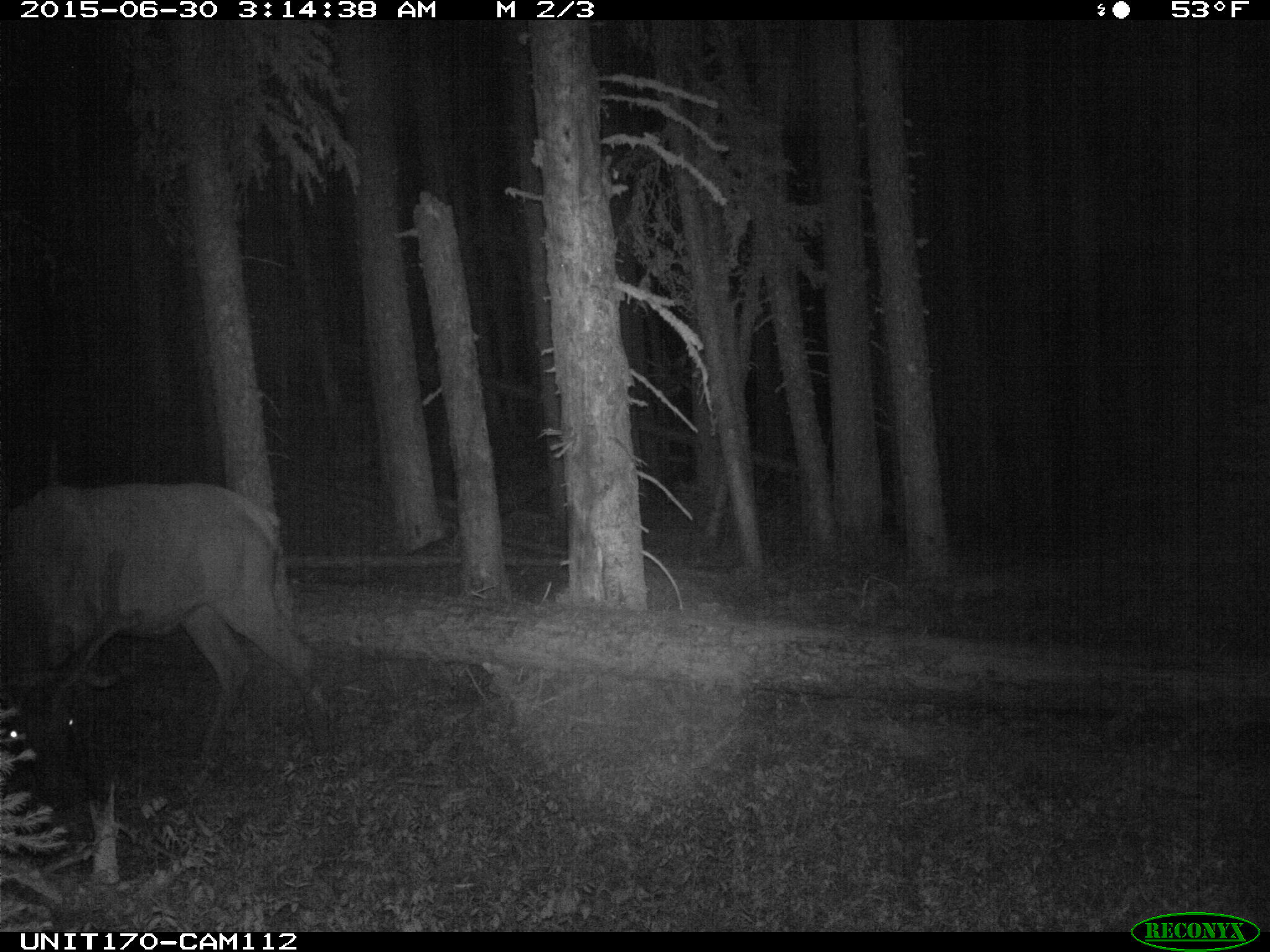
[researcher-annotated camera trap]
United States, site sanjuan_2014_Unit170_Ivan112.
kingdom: Animalia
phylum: Chordata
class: Mammalia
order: Artiodactyla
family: Cervidae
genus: Cervus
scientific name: Cervus elaphus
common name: red deer